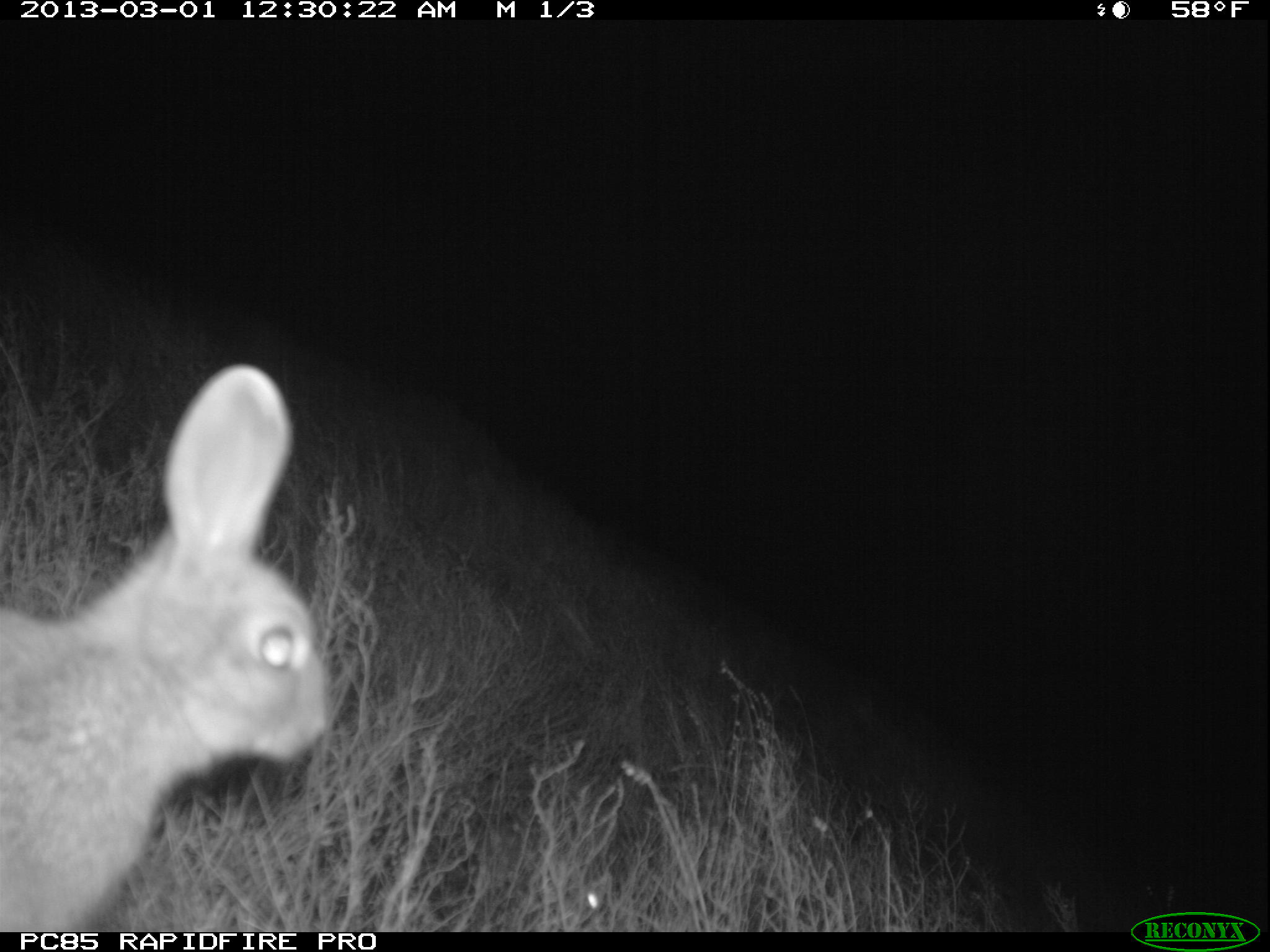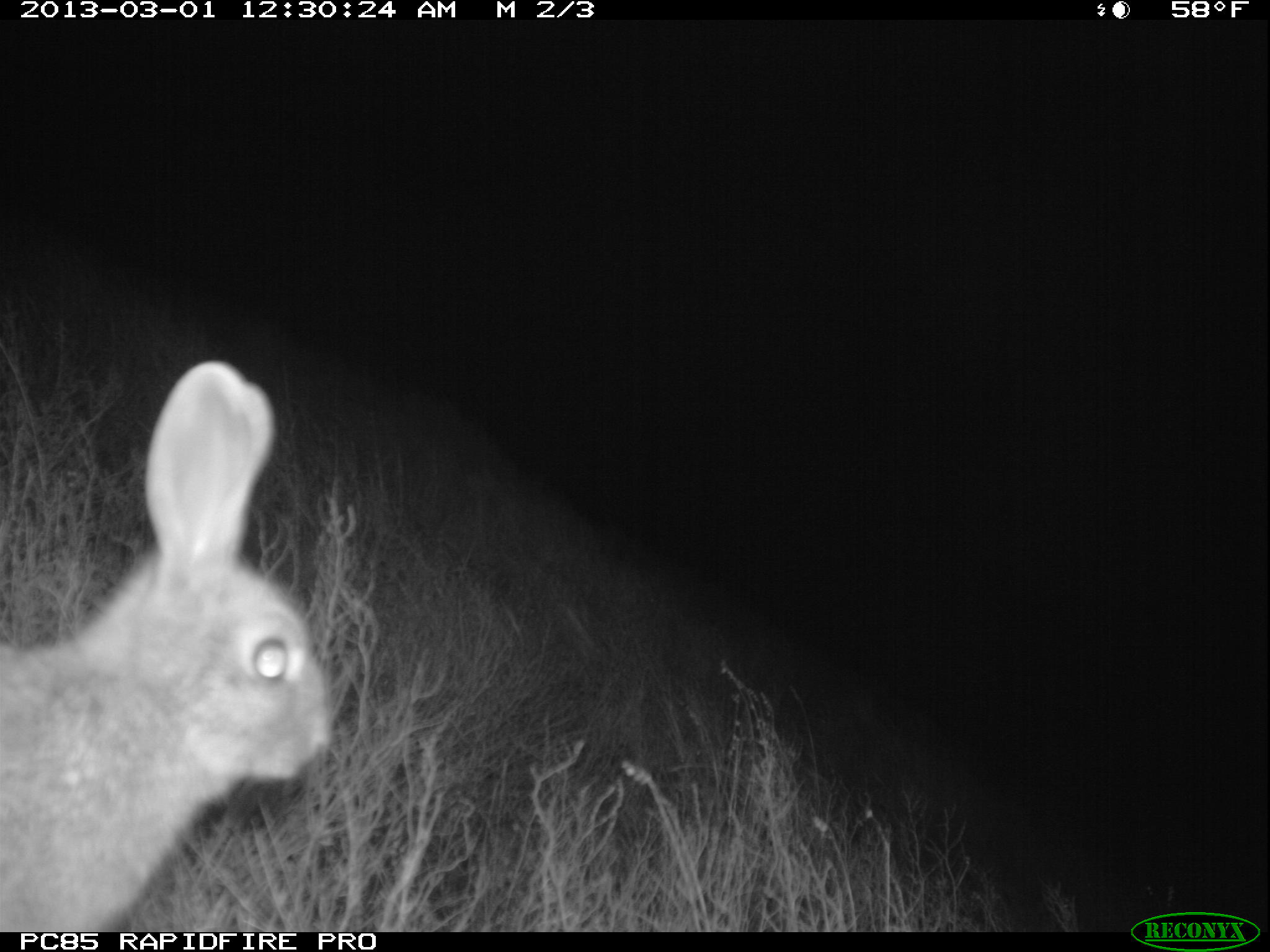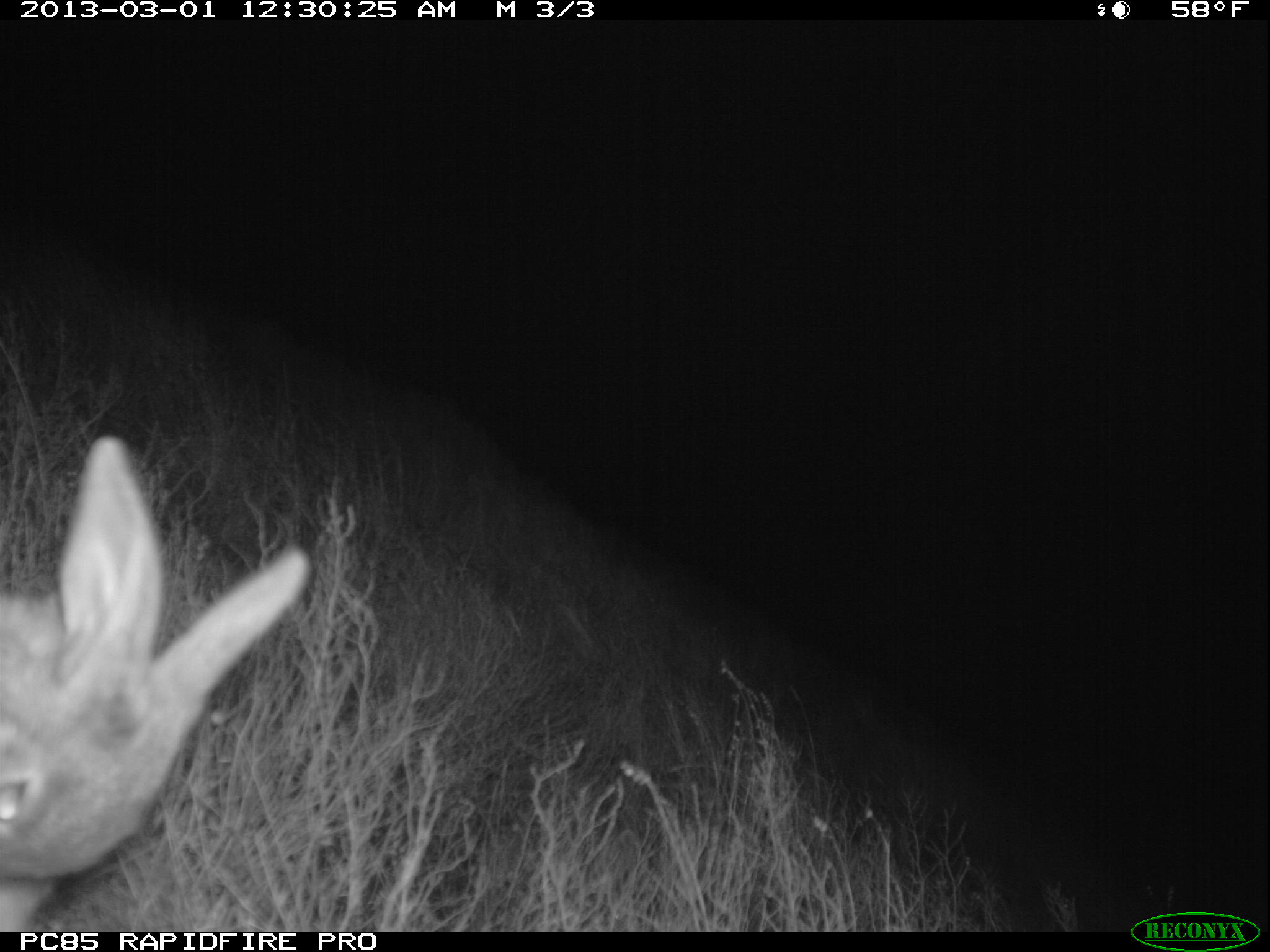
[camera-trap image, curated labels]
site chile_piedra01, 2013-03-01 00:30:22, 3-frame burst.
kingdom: Animalia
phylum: Chordata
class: Mammalia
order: Lagomorpha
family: Leporidae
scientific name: Leporidae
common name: rabbits and hares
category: rabbit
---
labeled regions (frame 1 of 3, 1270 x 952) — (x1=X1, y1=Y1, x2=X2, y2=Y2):
rabbit: (x1=0, y1=366, x2=326, y2=933); (x1=519, y1=789, x2=631, y2=928)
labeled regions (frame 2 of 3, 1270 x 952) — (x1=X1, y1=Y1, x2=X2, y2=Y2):
rabbit: (x1=0, y1=361, x2=332, y2=933)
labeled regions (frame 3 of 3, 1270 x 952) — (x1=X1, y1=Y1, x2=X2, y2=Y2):
rabbit: (x1=0, y1=437, x2=306, y2=933)
unknown: (x1=550, y1=809, x2=644, y2=905)